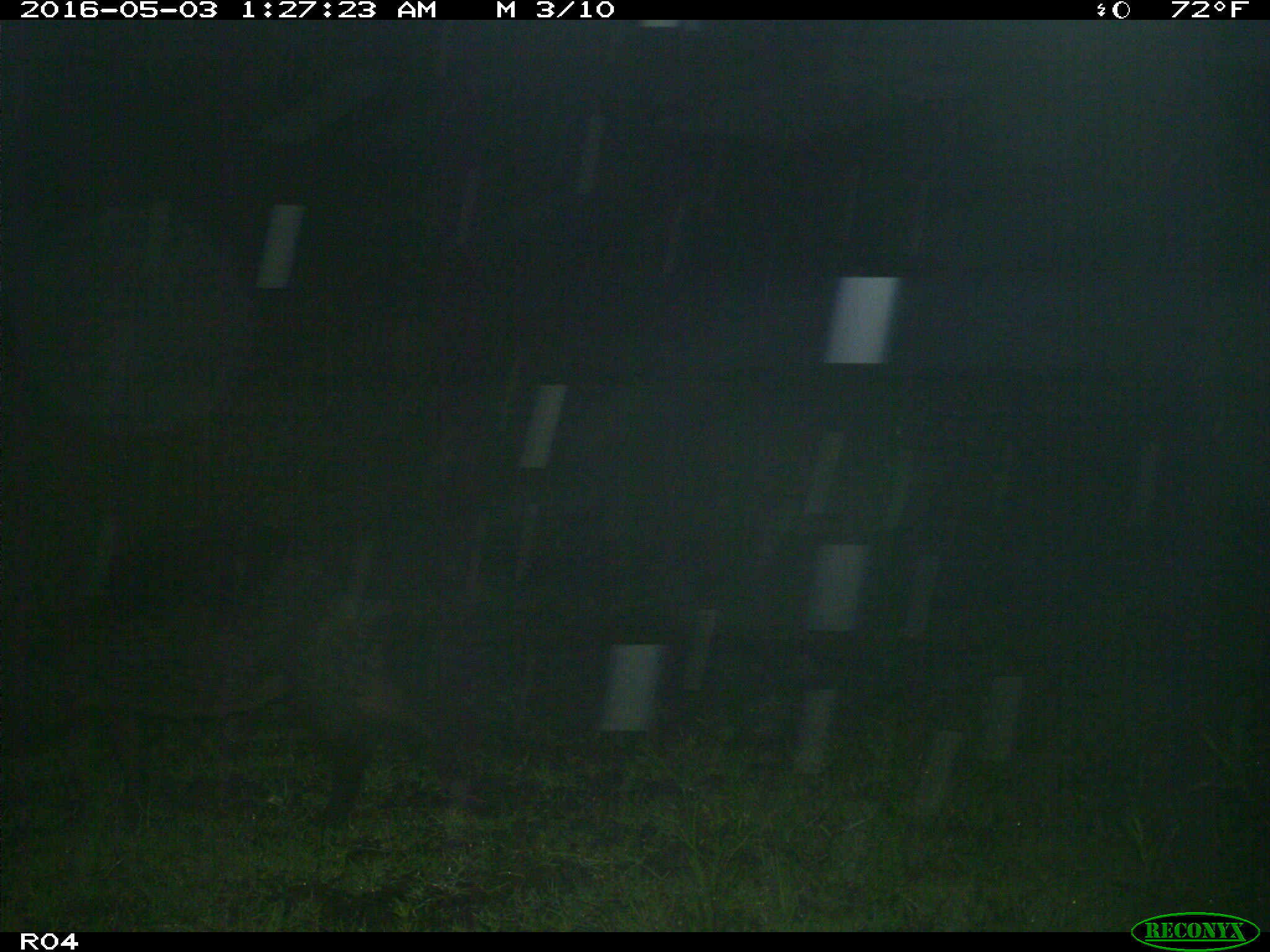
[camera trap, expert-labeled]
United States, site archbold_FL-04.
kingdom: Animalia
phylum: Chordata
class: Mammalia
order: Artiodactyla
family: Suidae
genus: Sus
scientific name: Sus scrofa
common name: wild boar